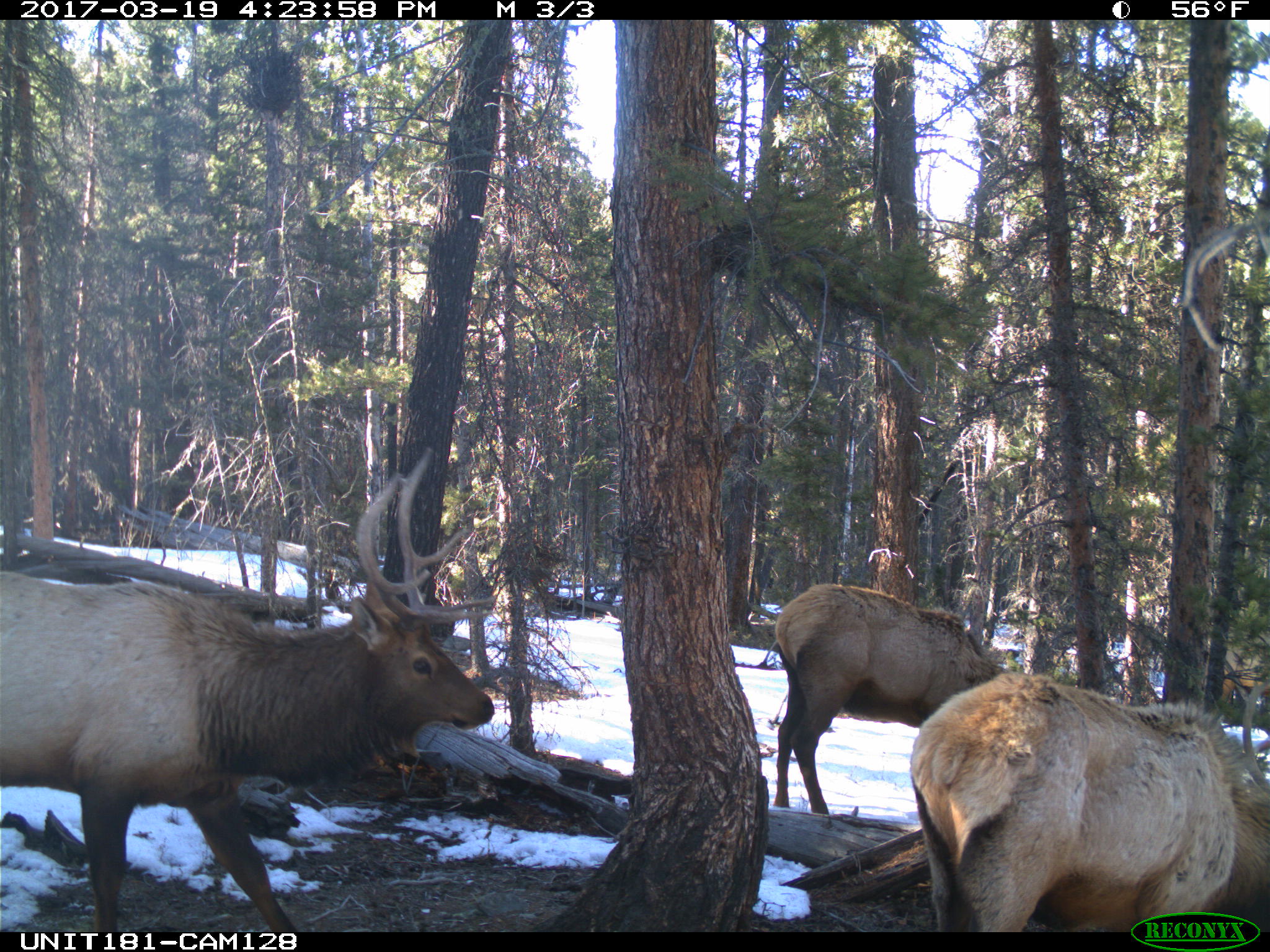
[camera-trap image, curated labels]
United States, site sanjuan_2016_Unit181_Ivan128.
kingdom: Animalia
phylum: Chordata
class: Mammalia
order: Artiodactyla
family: Cervidae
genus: Cervus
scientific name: Cervus elaphus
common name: red deer